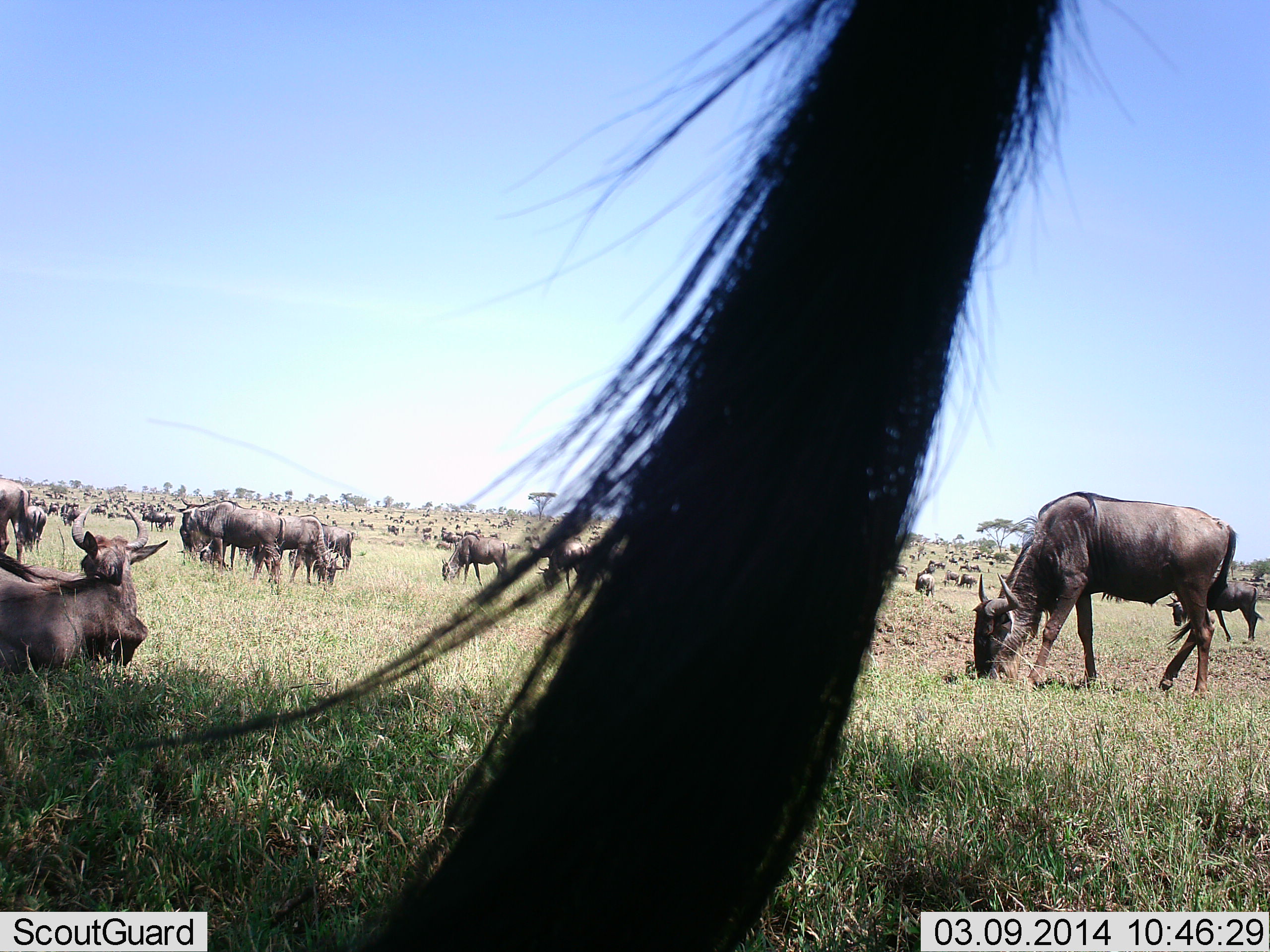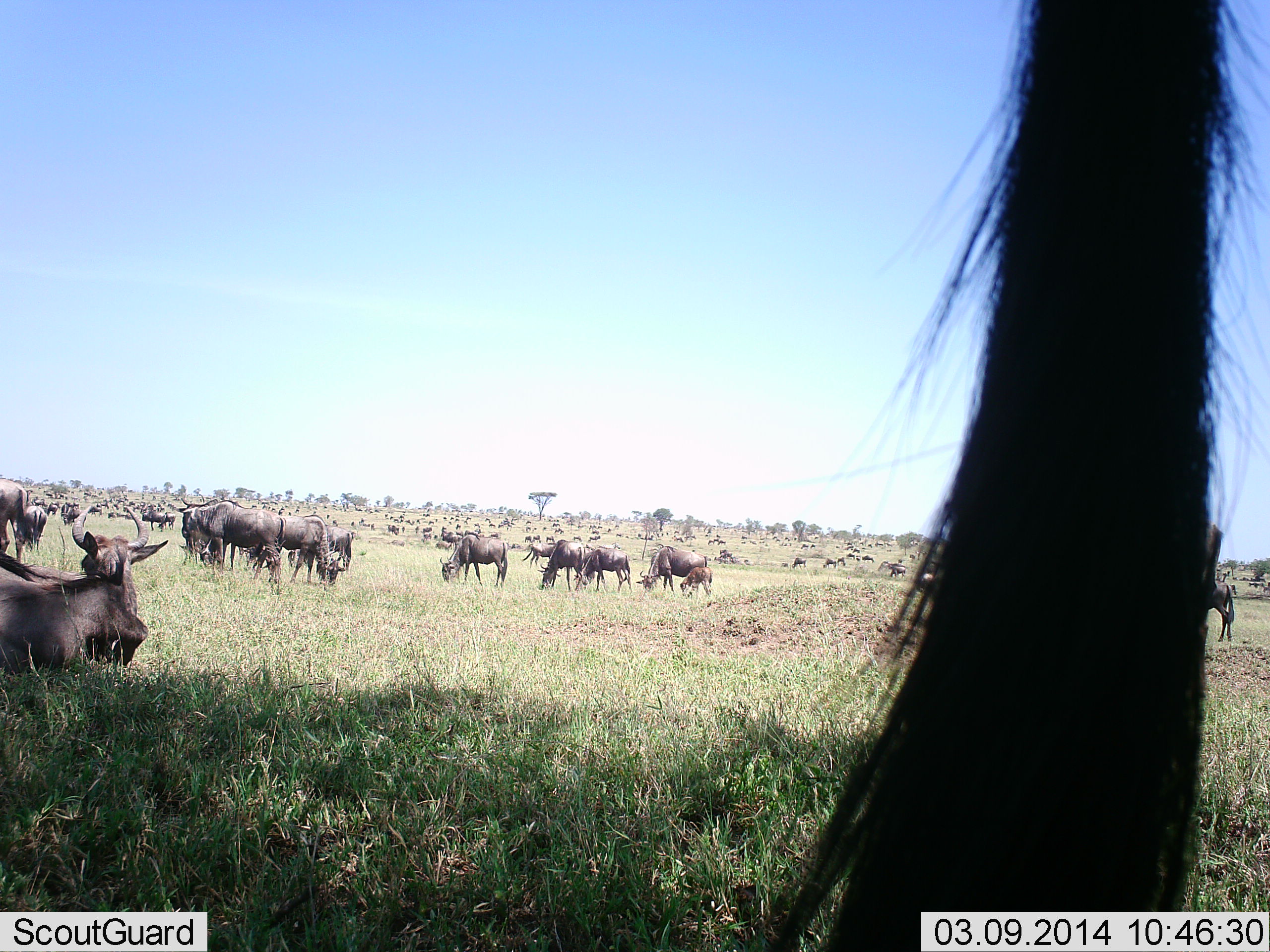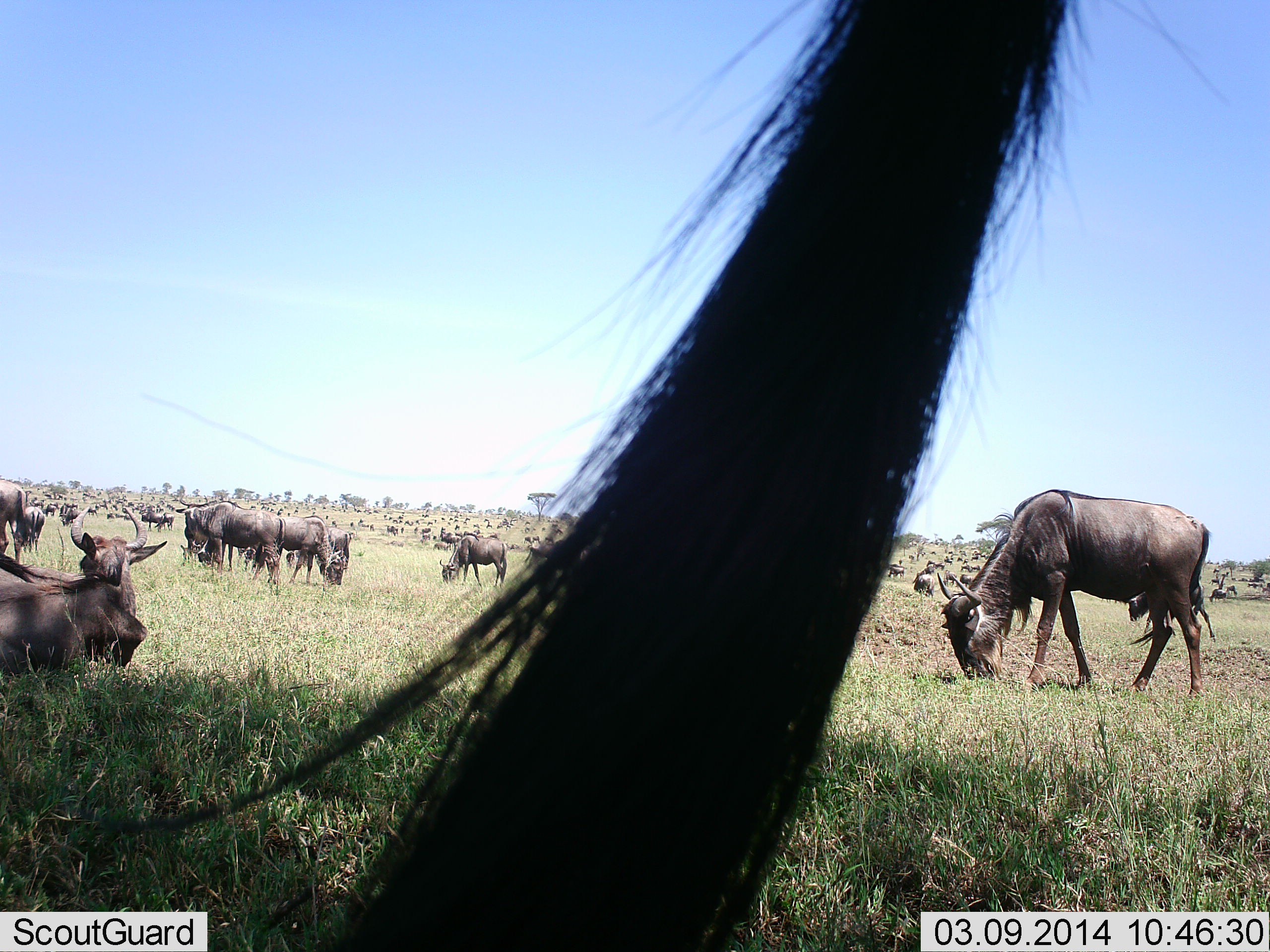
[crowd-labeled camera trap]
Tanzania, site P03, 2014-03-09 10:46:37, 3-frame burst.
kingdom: Animalia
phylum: Chordata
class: Mammalia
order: Artiodactyla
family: Bovidae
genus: Connochaetes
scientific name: Connochaetes taurinus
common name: blue wildebeest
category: wildebeest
Wildebeest (blue wildebeest) (Connochaetes taurinus), count 51+. Behavior (volunteer vote fractions): standing 80%, resting 70%, moving 50%, interacting 10%. Young present (vote fraction): 0%. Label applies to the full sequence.